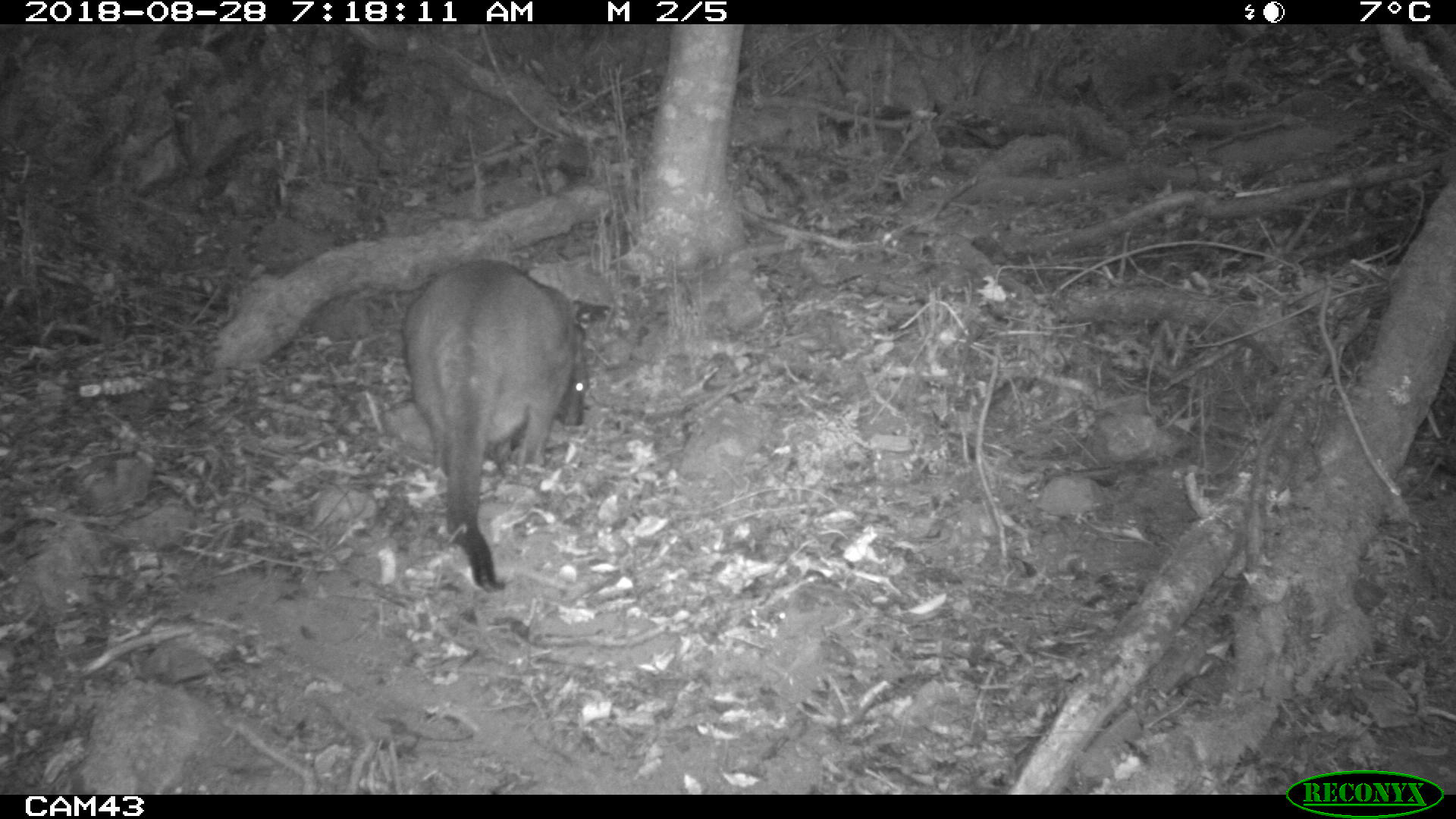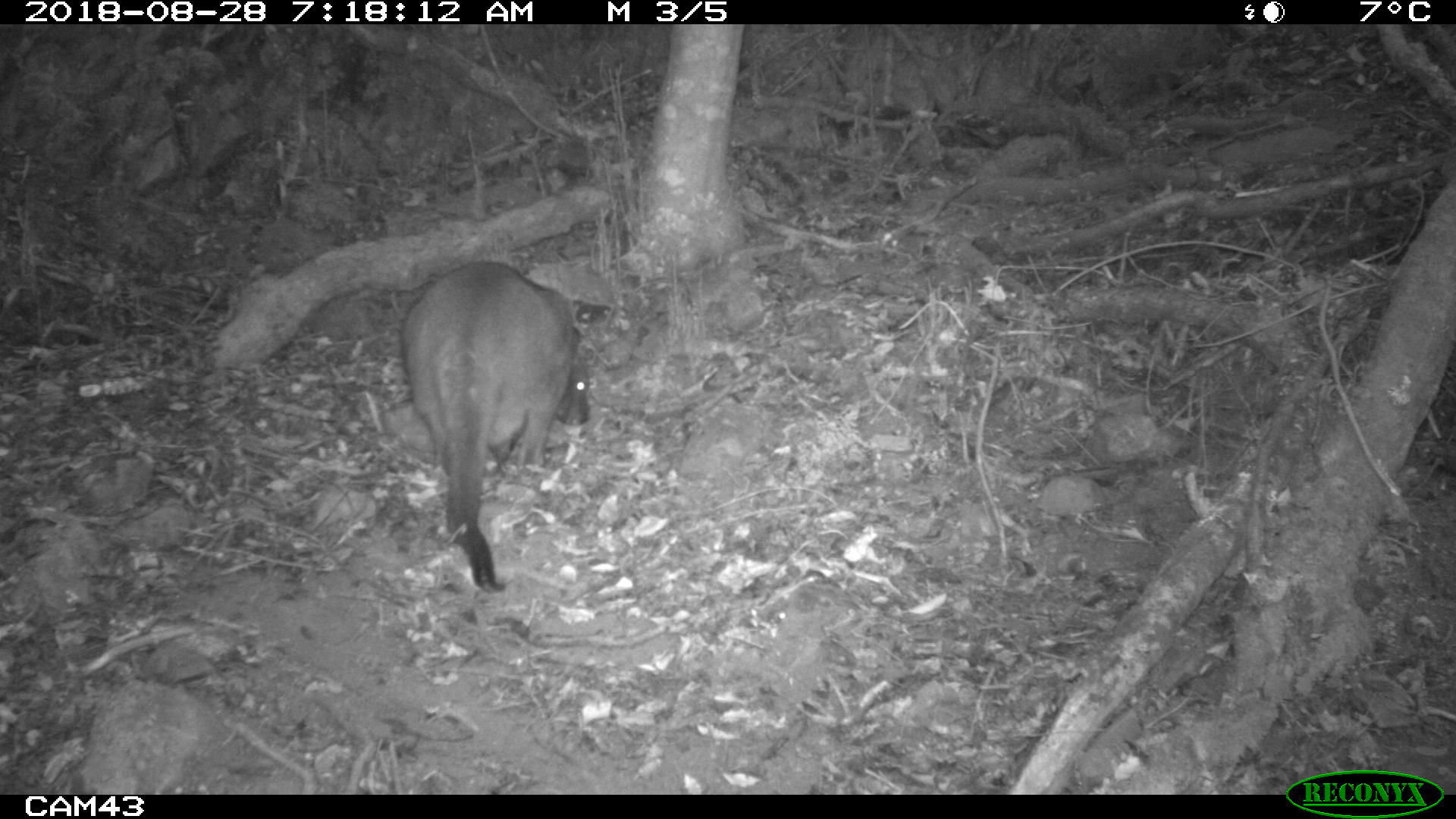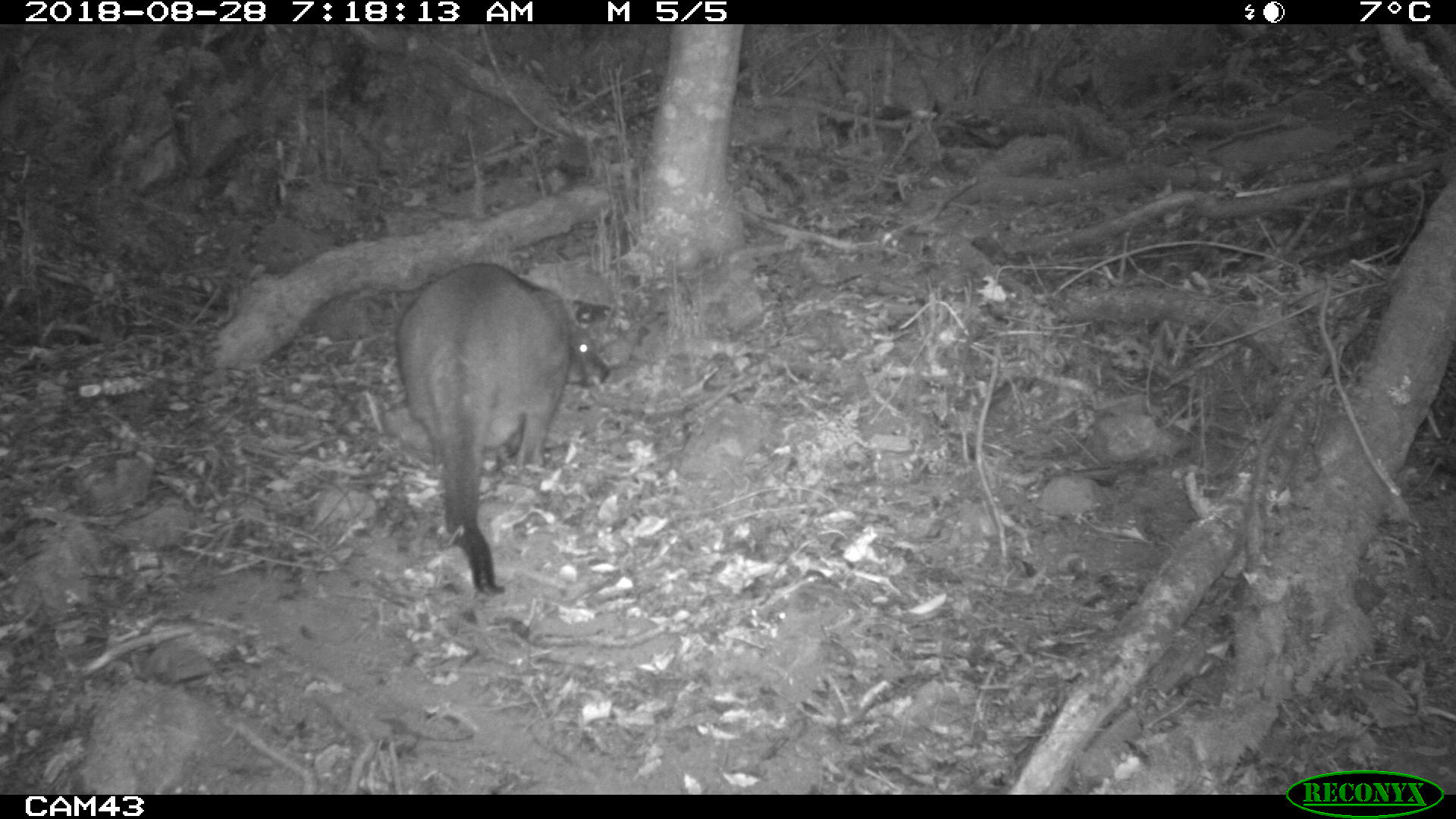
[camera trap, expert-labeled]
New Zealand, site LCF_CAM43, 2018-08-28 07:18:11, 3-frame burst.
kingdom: Animalia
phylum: Chordata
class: Mammalia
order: Diprotodontia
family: Macropodidae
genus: Notamacropus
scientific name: Notamacropus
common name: wallaby